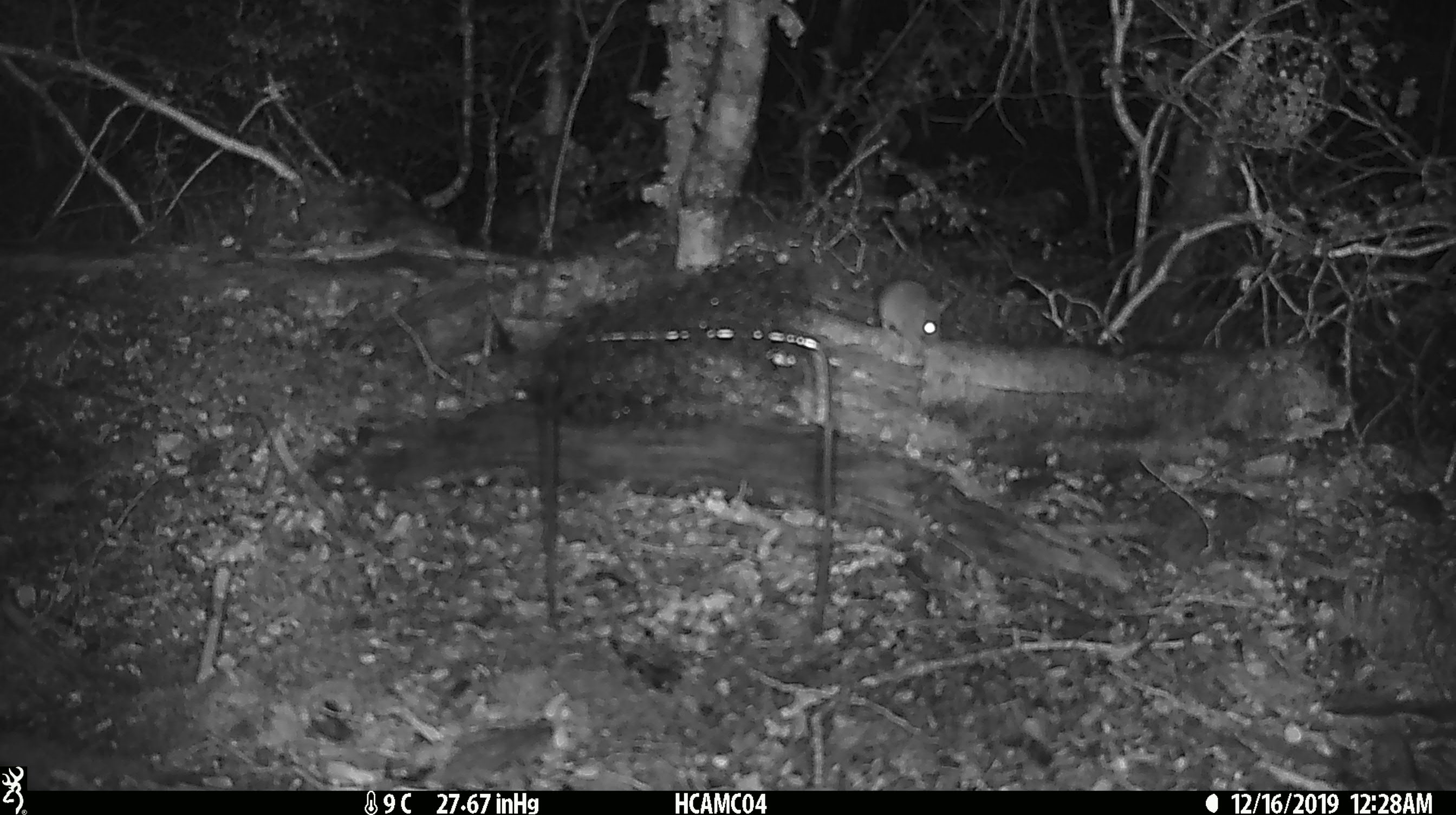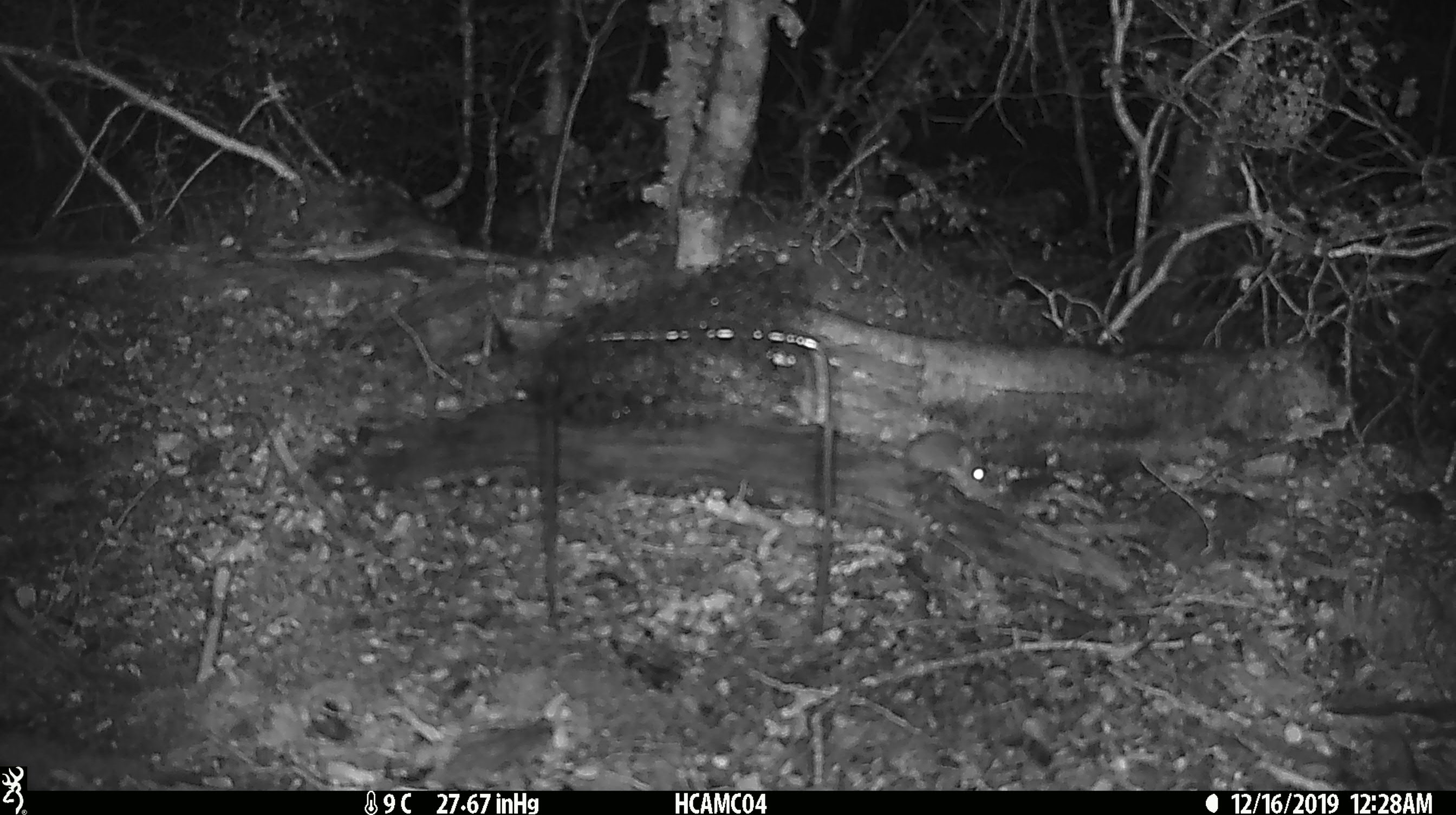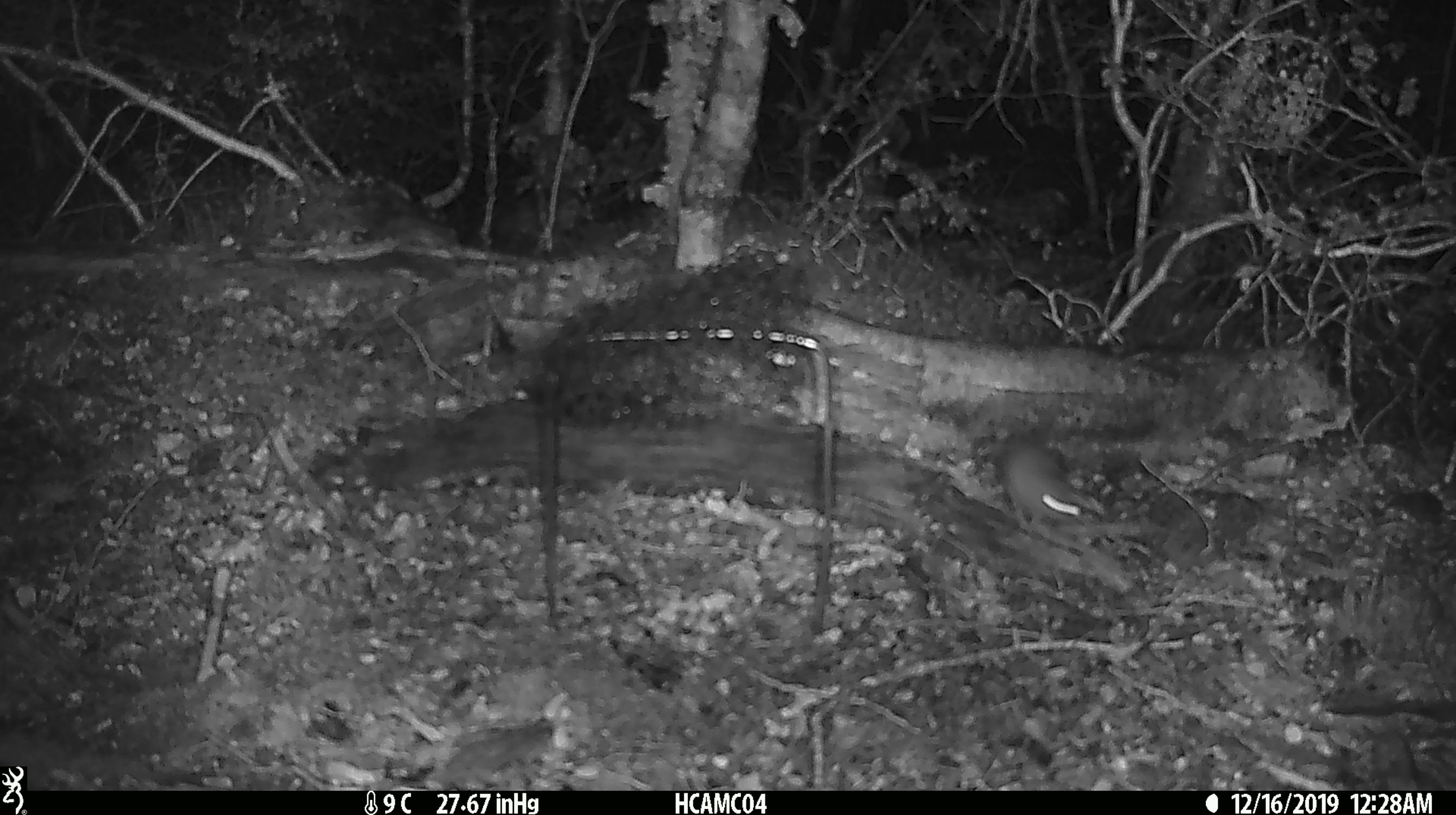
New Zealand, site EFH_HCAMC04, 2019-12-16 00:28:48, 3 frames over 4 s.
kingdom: Animalia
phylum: Chordata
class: Mammalia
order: Rodentia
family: Muridae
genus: Mus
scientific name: Mus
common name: mouse